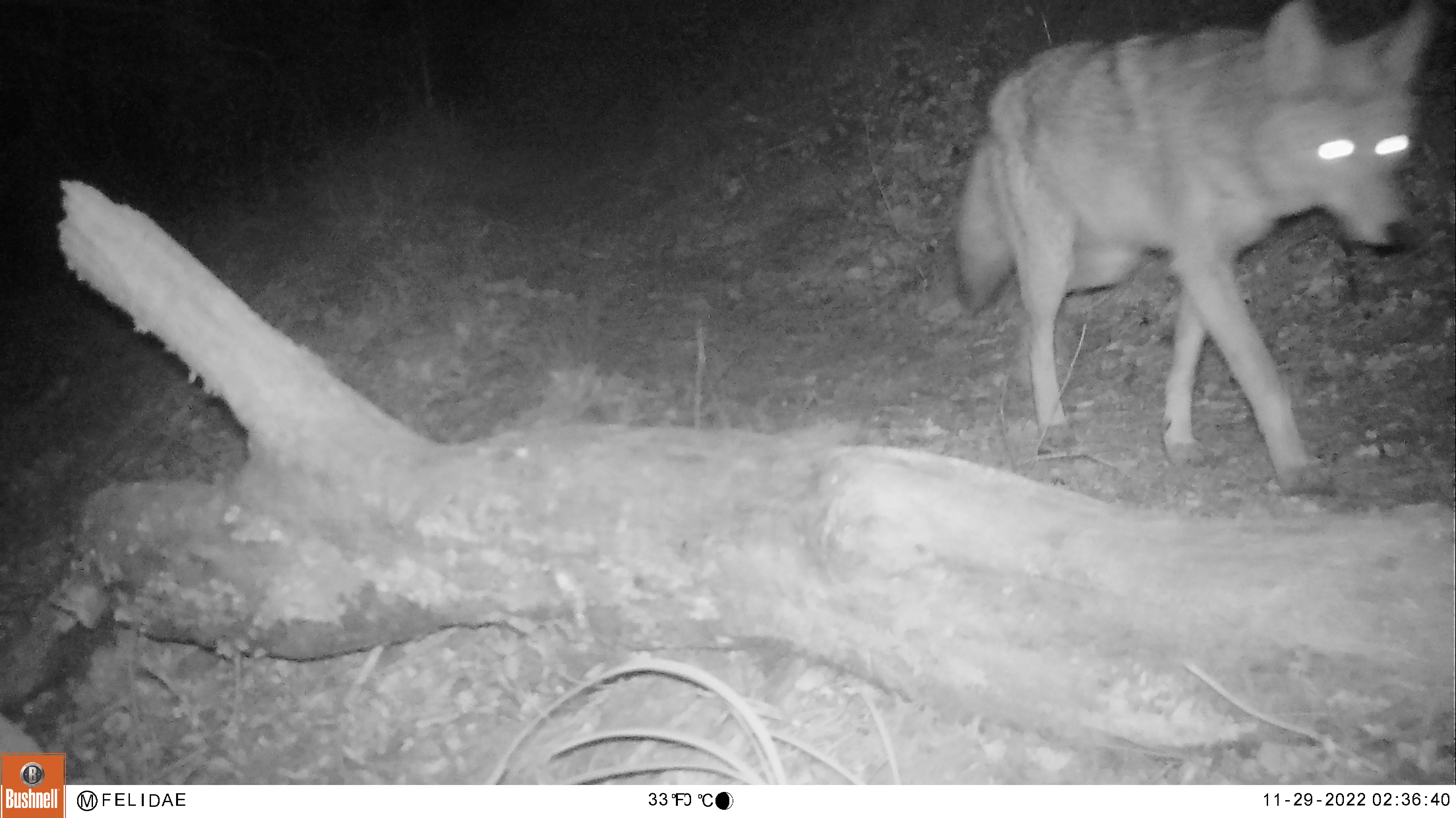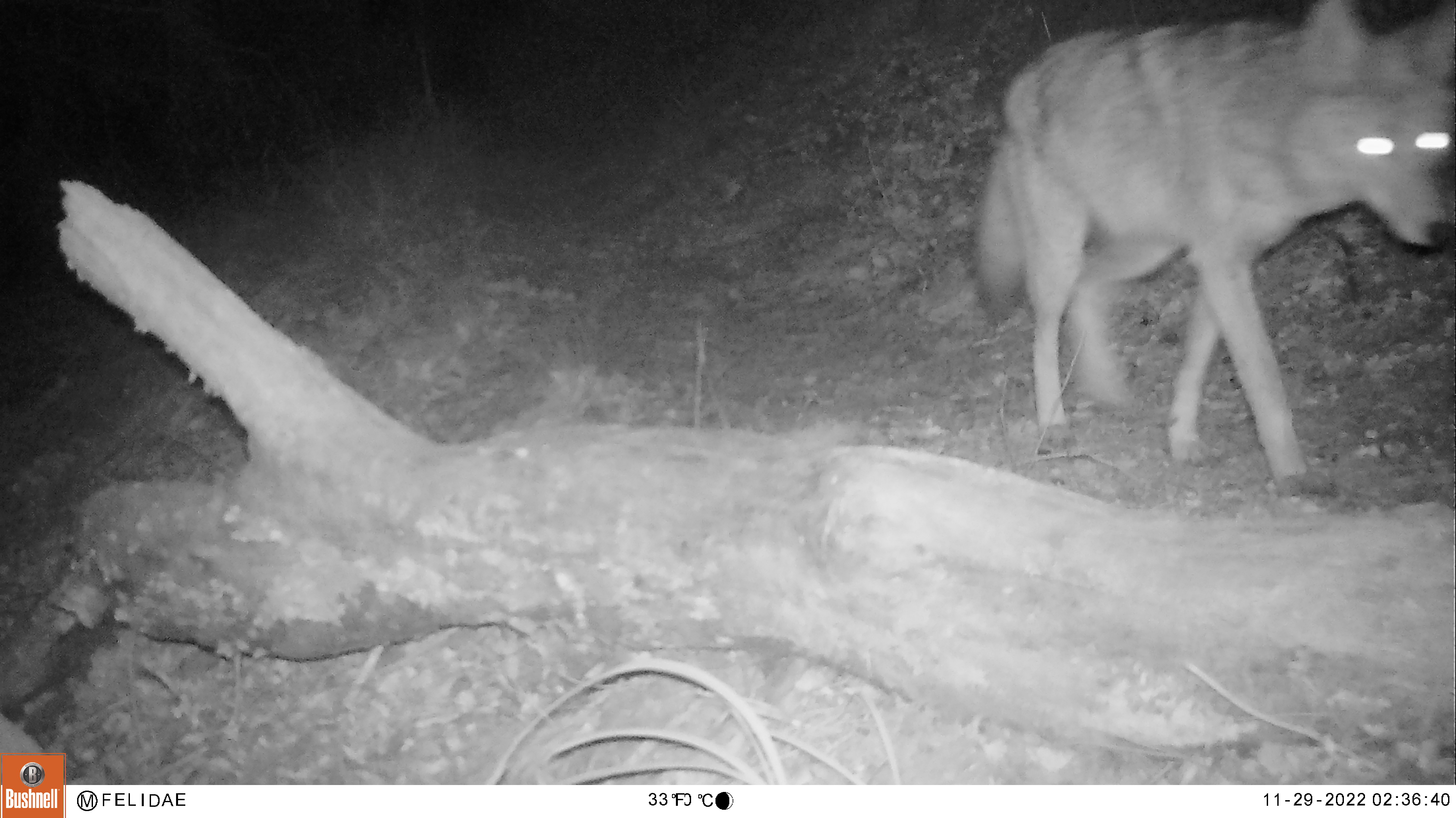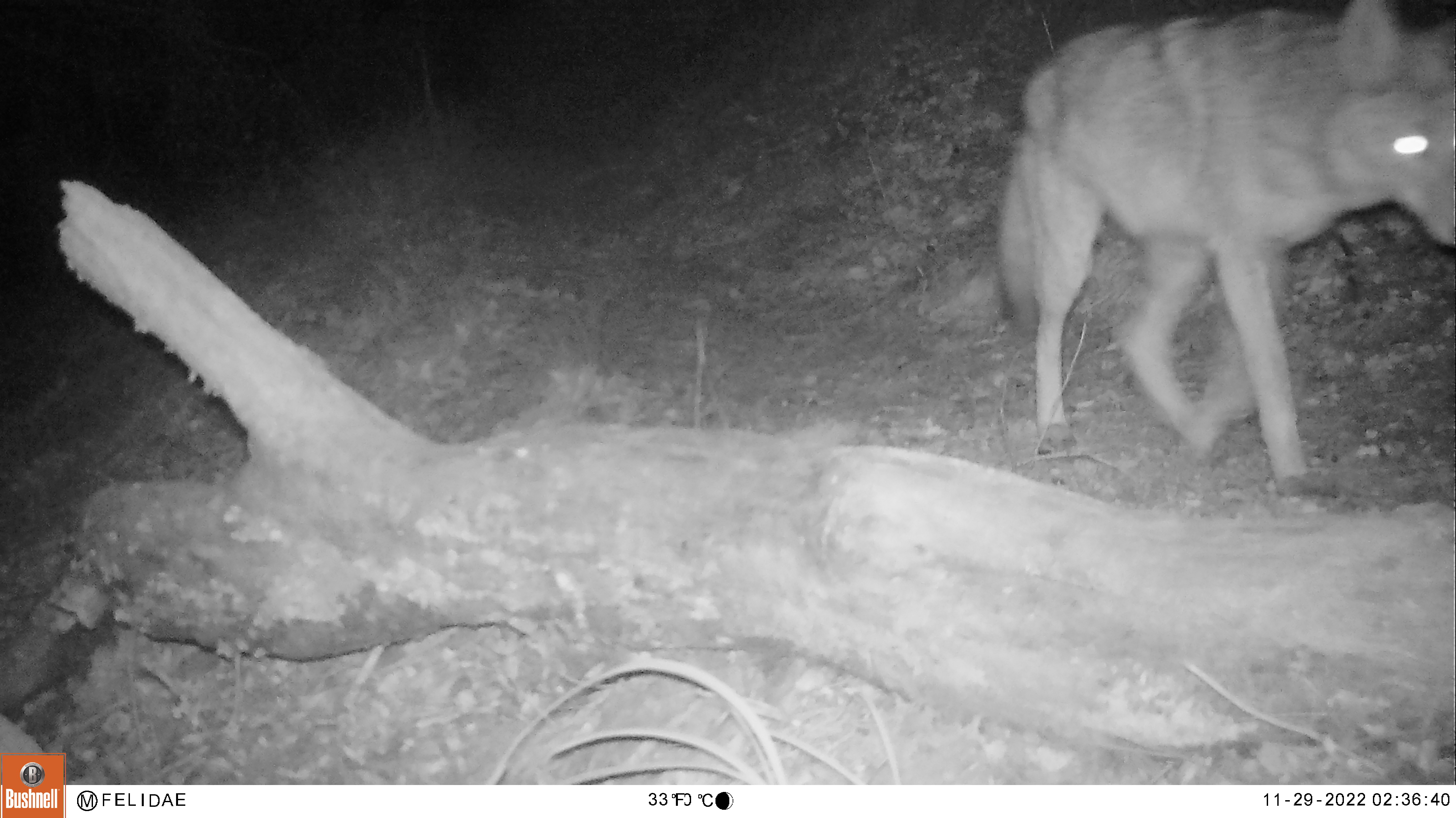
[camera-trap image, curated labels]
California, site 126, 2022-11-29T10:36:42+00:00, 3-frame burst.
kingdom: Animalia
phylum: Chordata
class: Mammalia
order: Carnivora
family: Canidae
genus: Canis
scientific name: Canis latrans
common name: coyote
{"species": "coyote (Canis latrans)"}